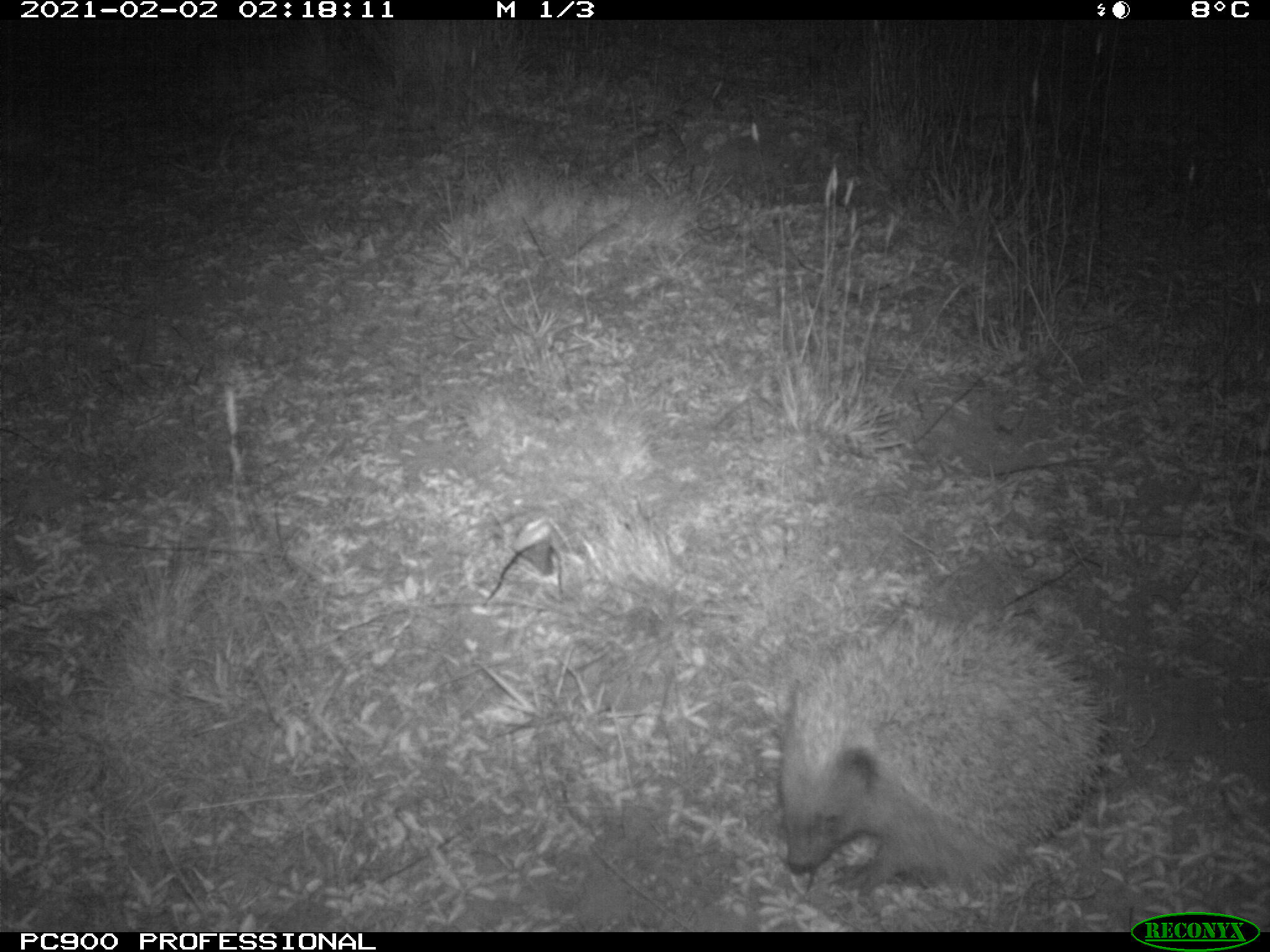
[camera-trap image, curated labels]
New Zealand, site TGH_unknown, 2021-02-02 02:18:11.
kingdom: Animalia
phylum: Chordata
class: Mammalia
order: Eulipotyphla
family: Erinaceidae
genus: Erinaceus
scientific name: Erinaceus europaeus europaeus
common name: european hedgehog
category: hedgehog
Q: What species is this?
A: Hedgehog (european hedgehog) (Erinaceus europaeus europaeus).